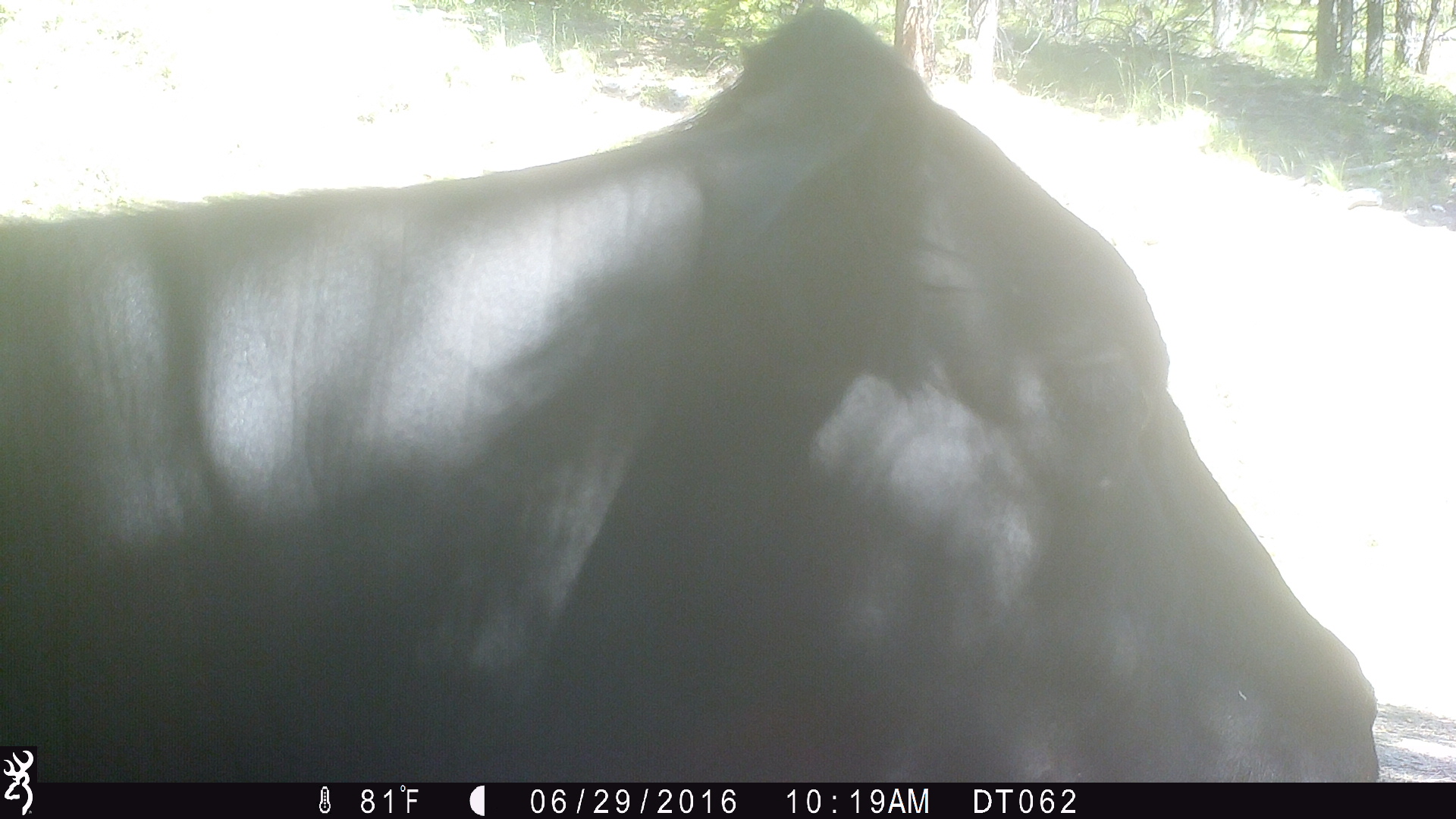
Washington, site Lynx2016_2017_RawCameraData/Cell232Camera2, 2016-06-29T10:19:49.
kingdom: Animalia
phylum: Chordata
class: Mammalia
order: Artiodactyla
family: Bovidae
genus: Bos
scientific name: Bos taurus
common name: domestic cattle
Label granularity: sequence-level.